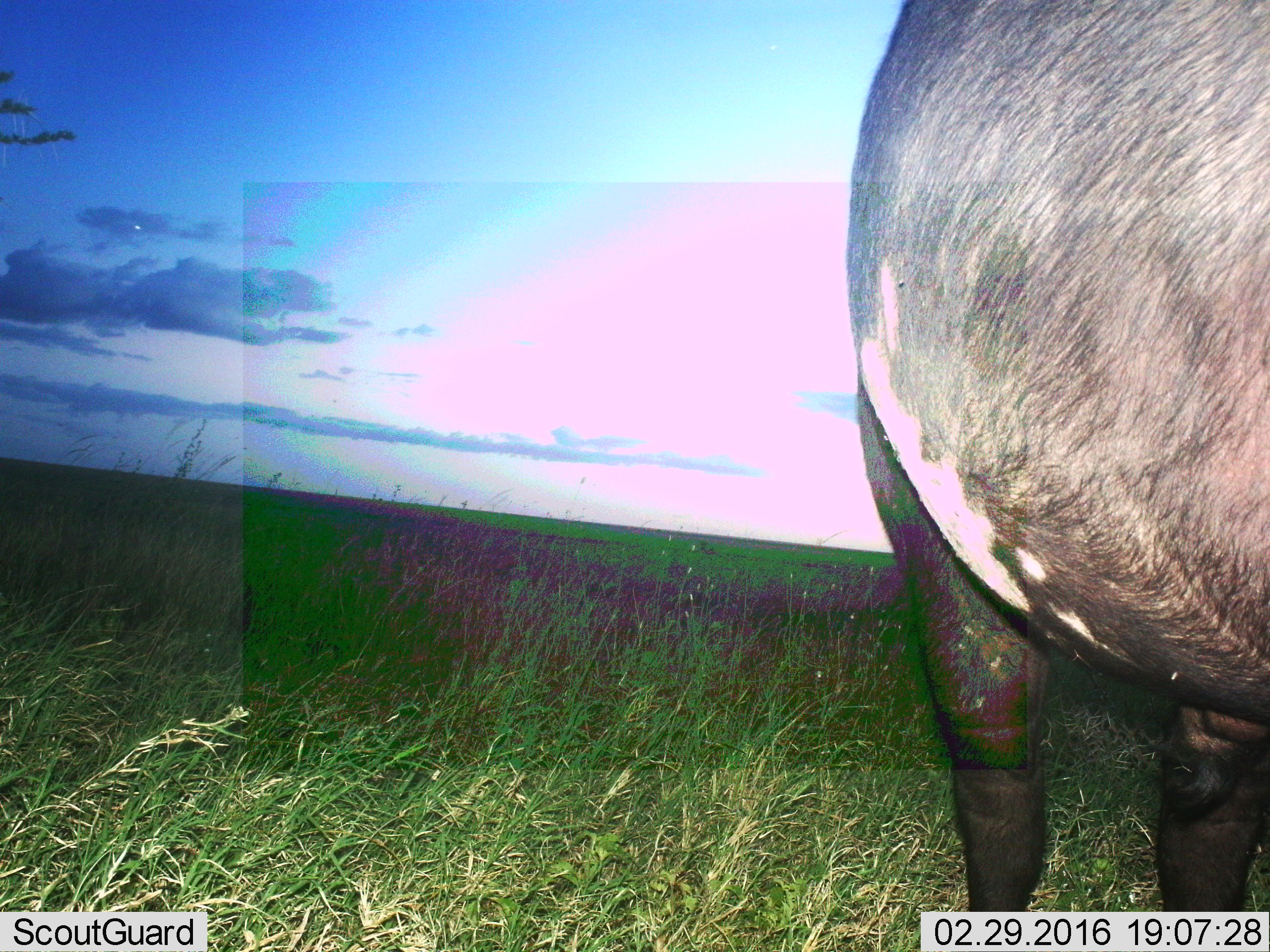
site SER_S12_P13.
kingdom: Animalia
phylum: Chordata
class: Mammalia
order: Artiodactyla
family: Bovidae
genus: Syncerus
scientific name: Syncerus caffer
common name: african buffalo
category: buffalo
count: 1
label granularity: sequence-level